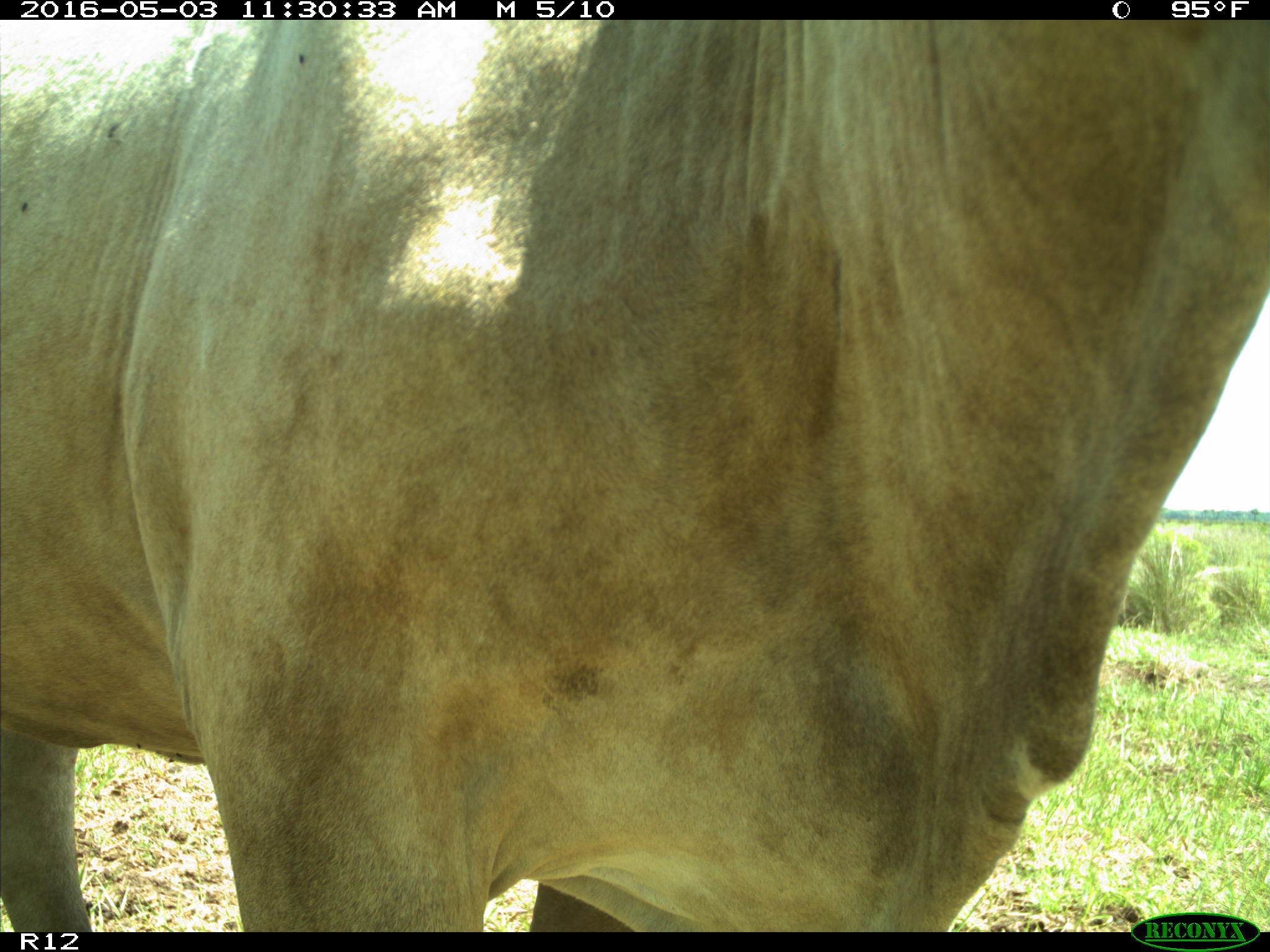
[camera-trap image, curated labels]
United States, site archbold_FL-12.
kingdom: Animalia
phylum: Chordata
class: Mammalia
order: Artiodactyla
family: Bovidae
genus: Bos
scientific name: Bos taurus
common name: domestic cow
Bos taurus (domestic cow).